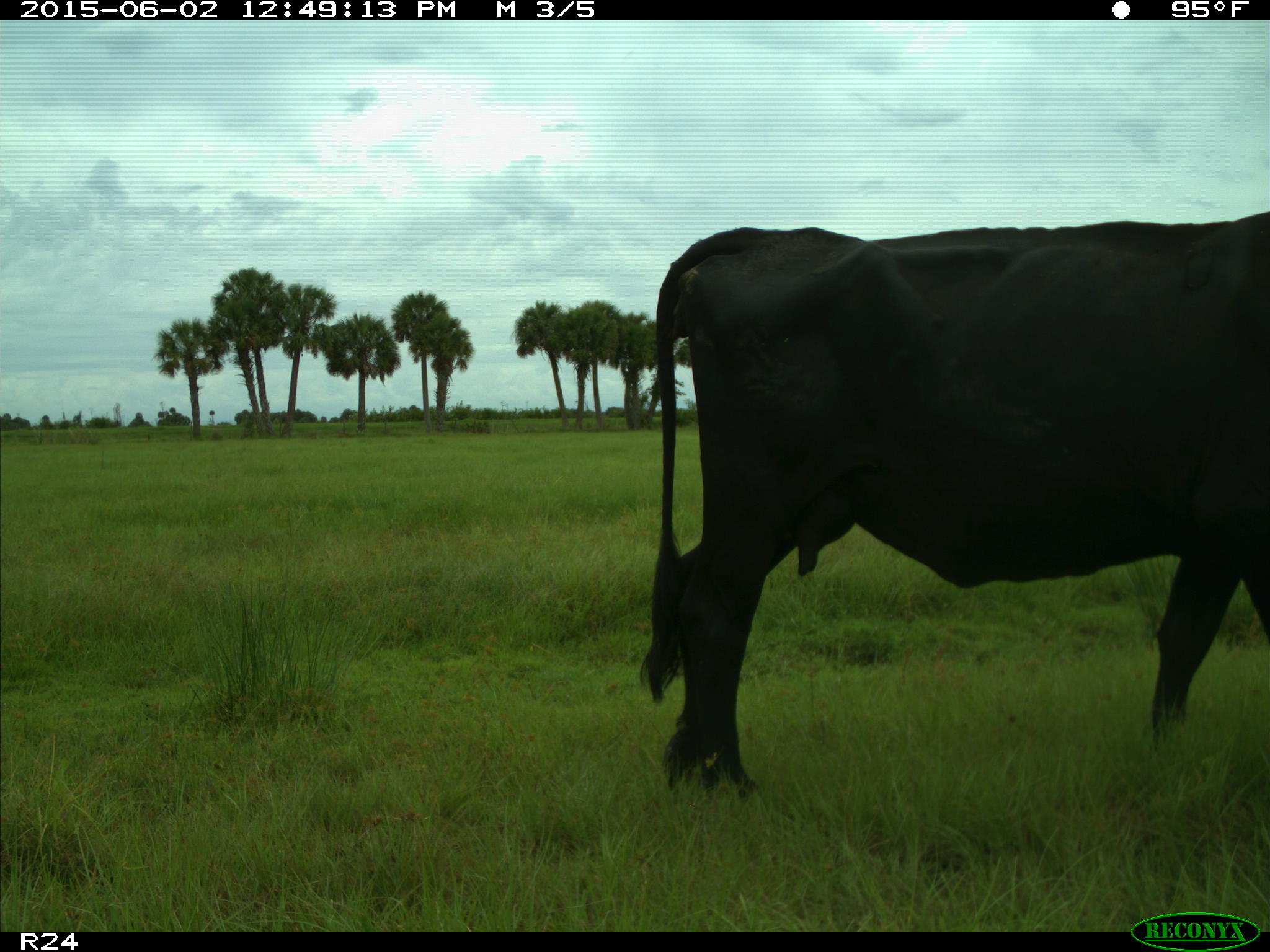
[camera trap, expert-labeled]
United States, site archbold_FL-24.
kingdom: Animalia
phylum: Chordata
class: Mammalia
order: Artiodactyla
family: Bovidae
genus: Bos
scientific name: Bos taurus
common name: domestic cow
Bos taurus (domestic cow).